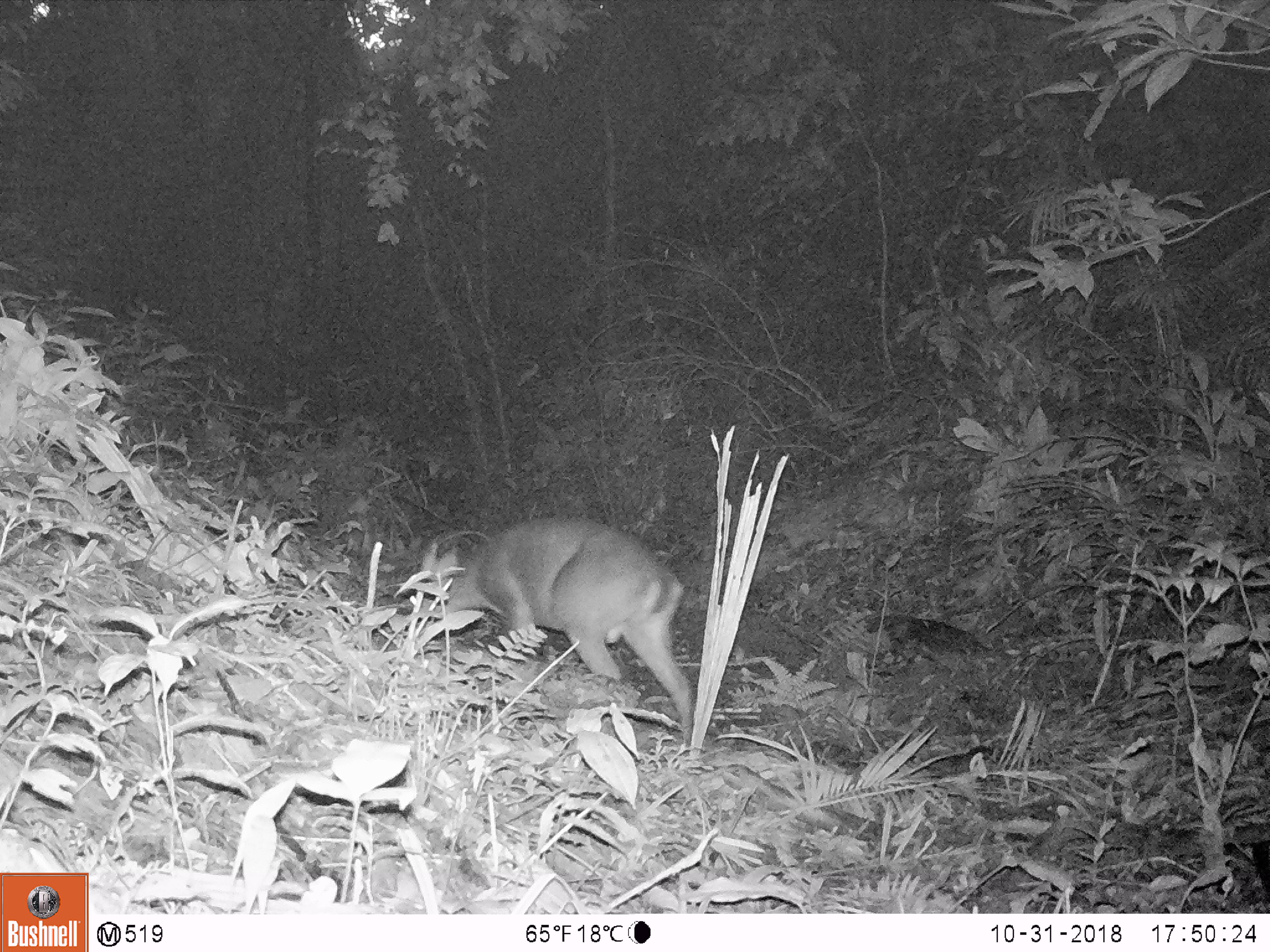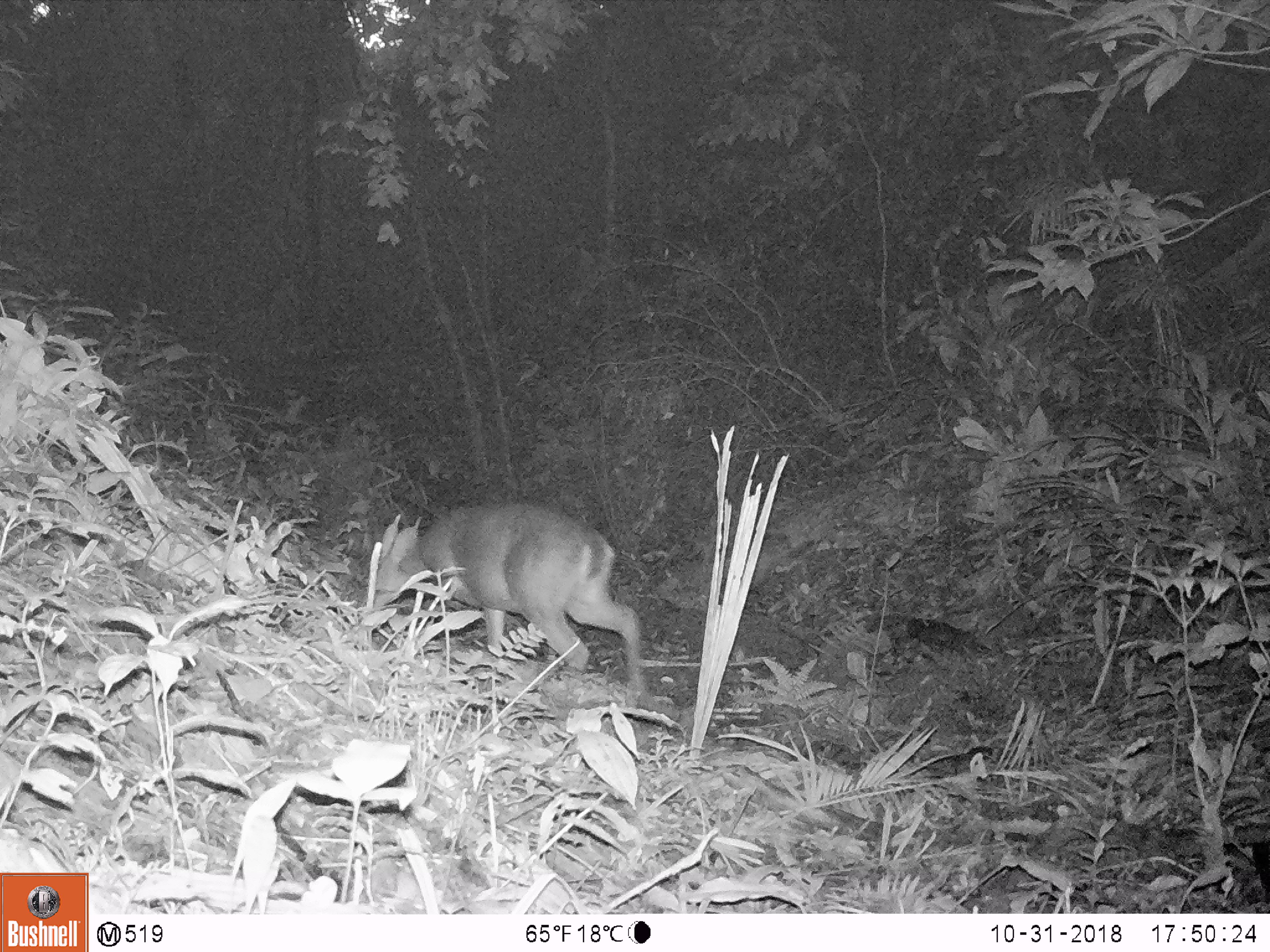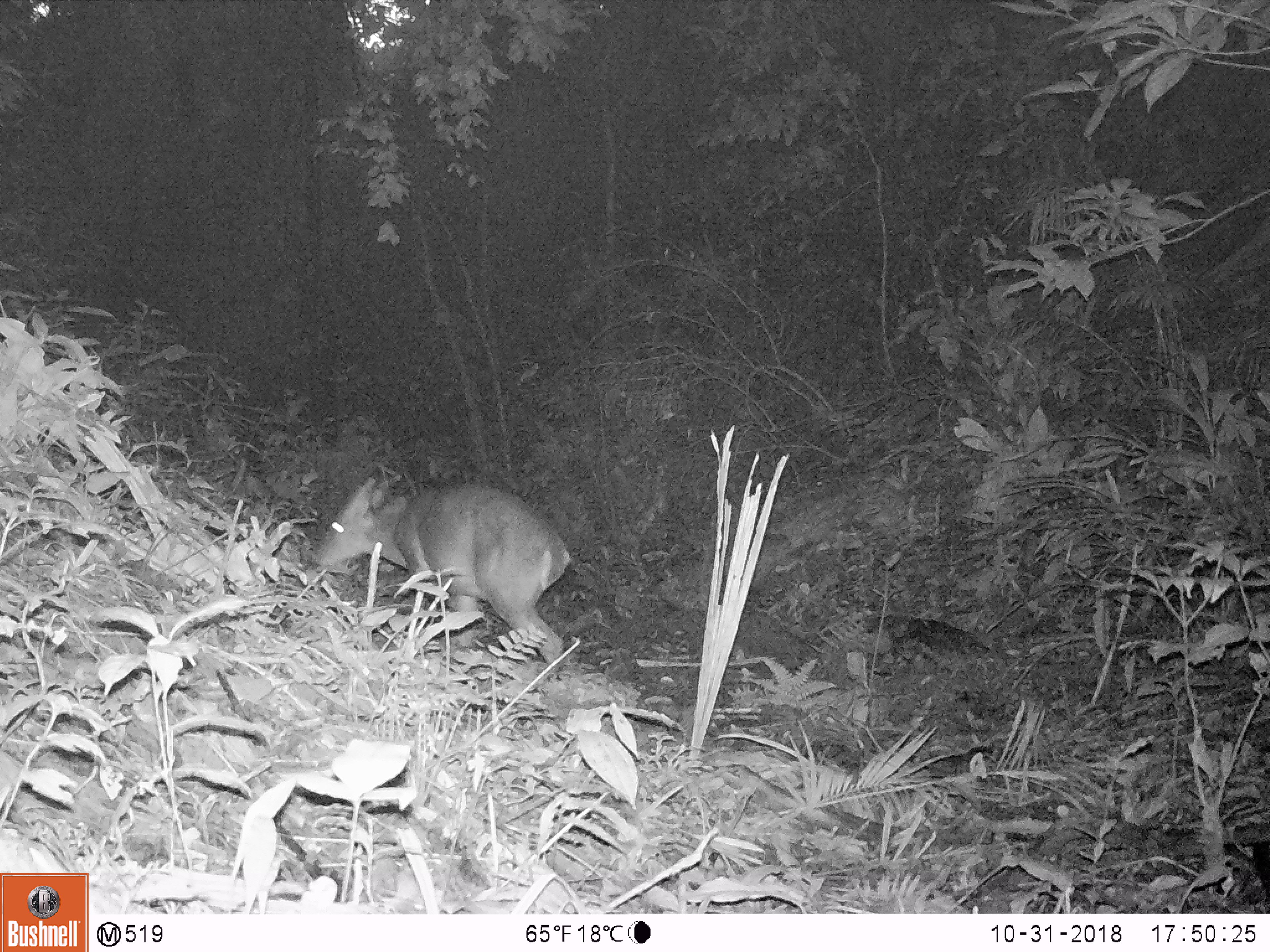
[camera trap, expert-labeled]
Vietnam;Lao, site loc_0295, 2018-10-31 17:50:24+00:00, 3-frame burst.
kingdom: Animalia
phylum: Chordata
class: Mammalia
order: Artiodactyla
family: Cervidae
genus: Muntiacus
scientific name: Muntiacus vuquangensis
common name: large-antlered muntjac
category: large antlered muntjac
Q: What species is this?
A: Large antlered muntjac (large-antlered muntjac) (Muntiacus vuquangensis).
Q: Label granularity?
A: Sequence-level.